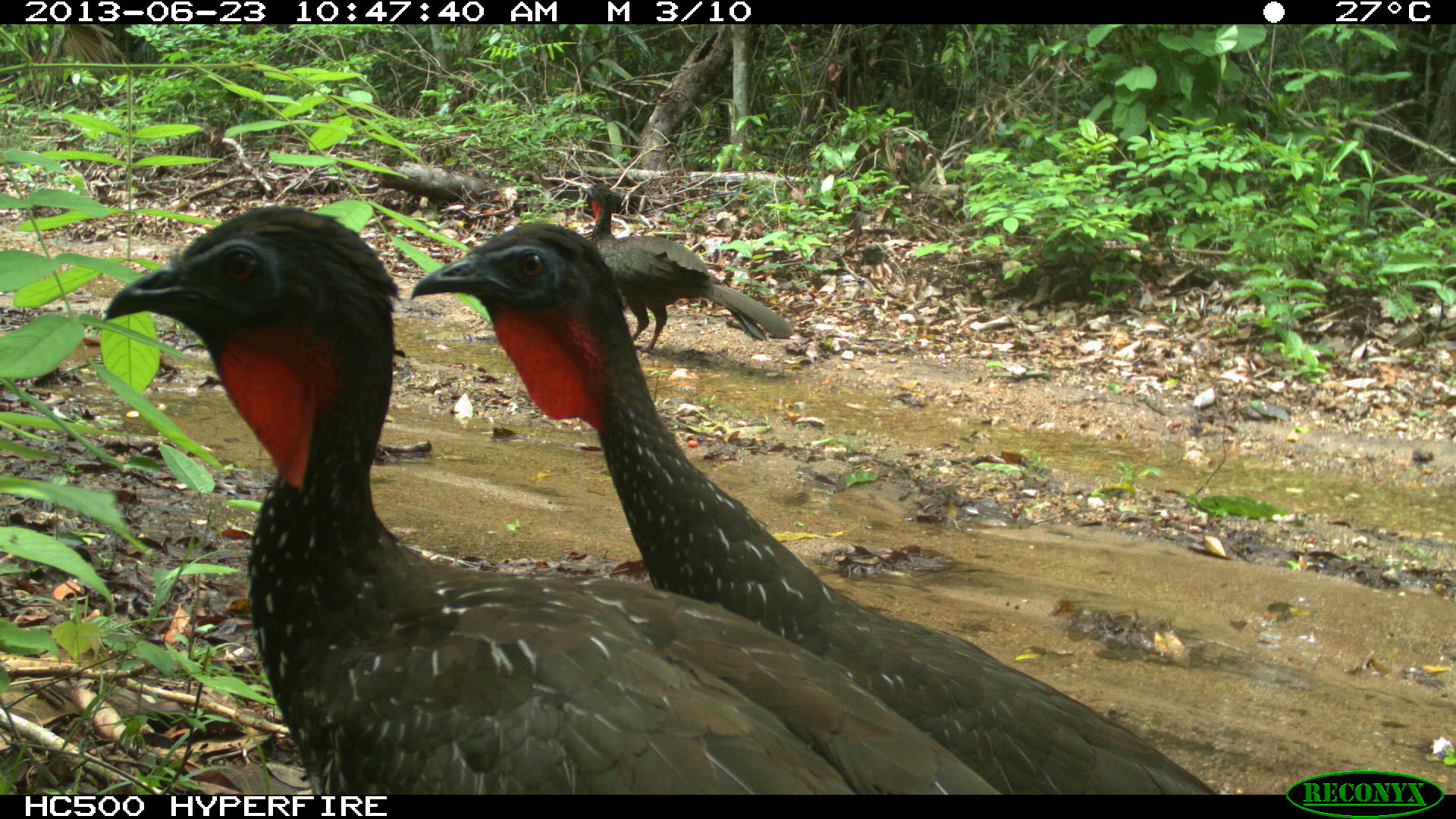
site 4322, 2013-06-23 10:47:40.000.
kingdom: Animalia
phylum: Chordata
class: Aves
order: Galliformes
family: Cracidae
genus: Penelope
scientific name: Penelope purpurascens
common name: crested guan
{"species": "Penelope purpurascens (crested guan)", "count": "4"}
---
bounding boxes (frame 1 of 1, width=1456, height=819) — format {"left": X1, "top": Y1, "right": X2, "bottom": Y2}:
penelope purpurascens: {"left": 97, "top": 201, "right": 1006, "bottom": 796}; {"left": 407, "top": 219, "right": 1230, "bottom": 795}; {"left": 579, "top": 182, "right": 795, "bottom": 354}